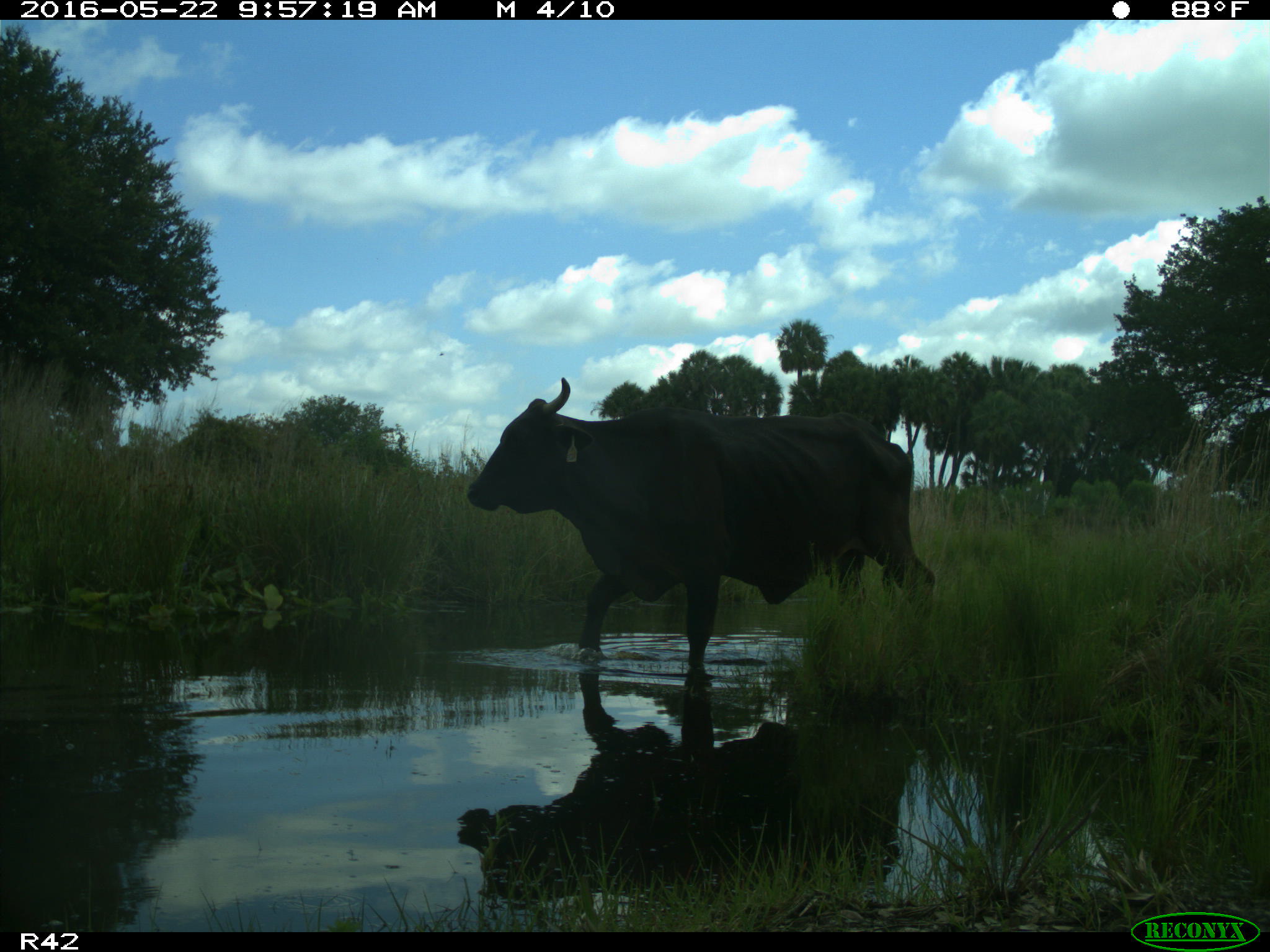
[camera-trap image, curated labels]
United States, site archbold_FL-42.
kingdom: Animalia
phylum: Chordata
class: Mammalia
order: Artiodactyla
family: Bovidae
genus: Bos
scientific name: Bos taurus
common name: domestic cow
Bos taurus (domestic cow).